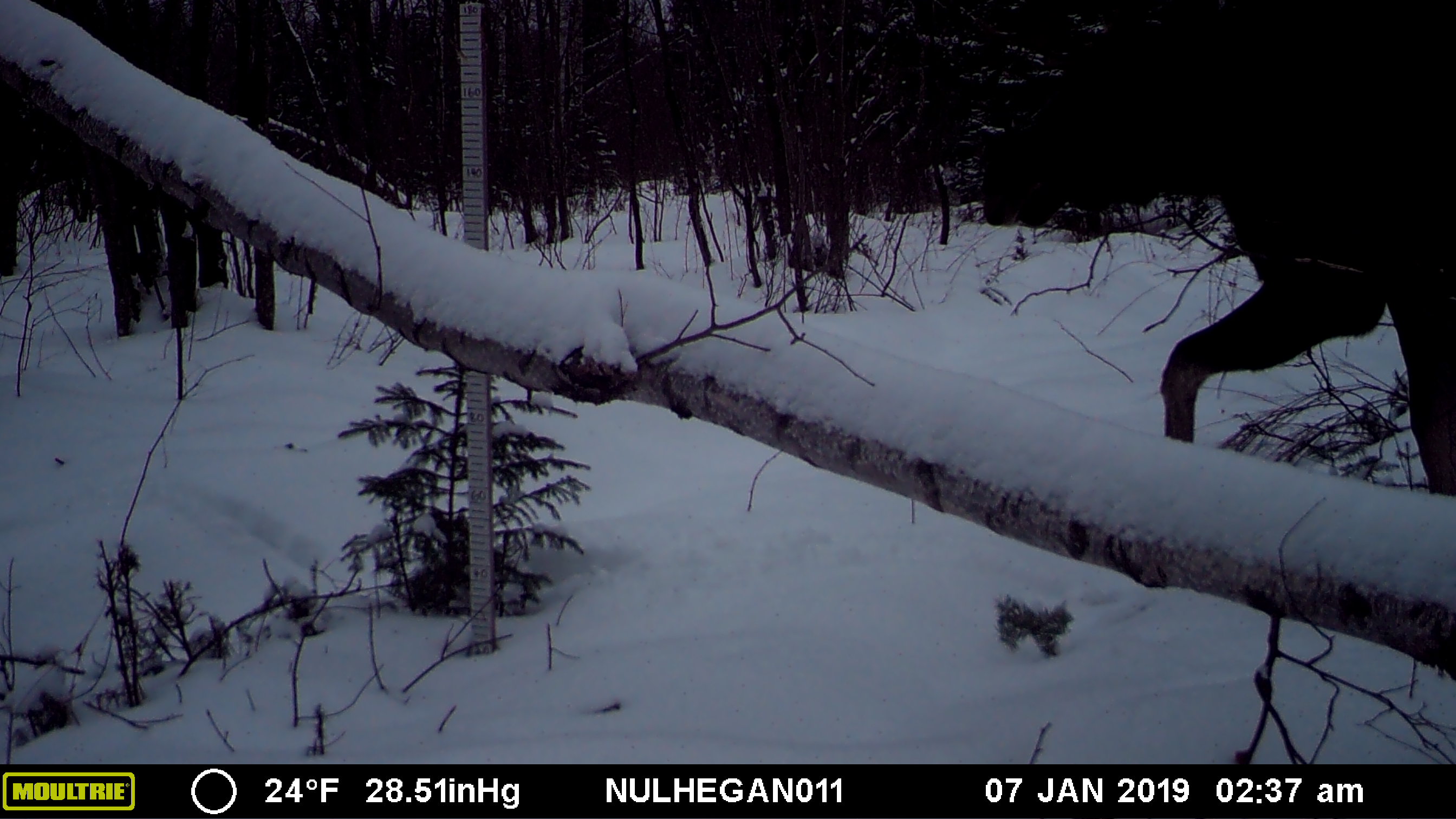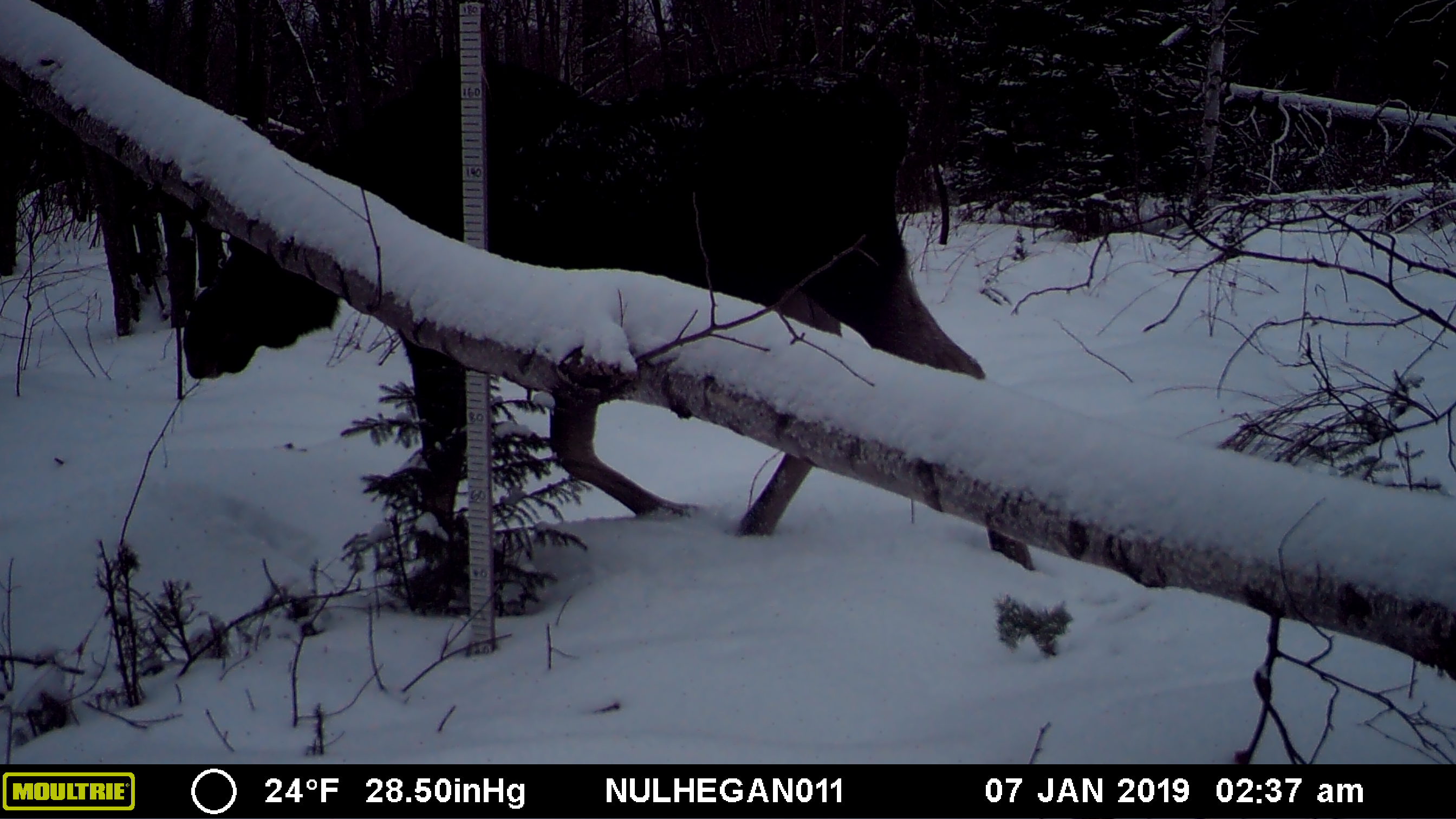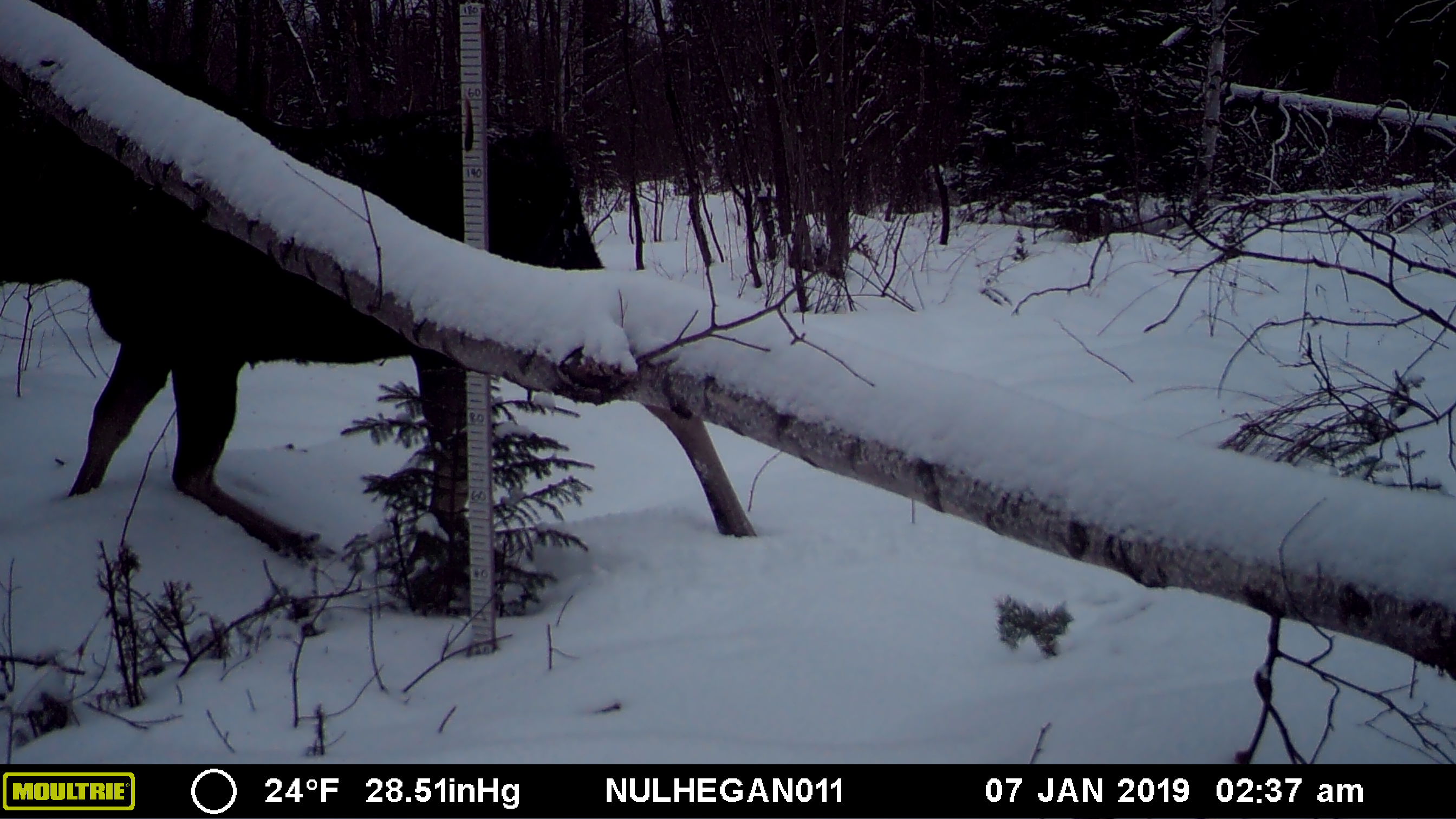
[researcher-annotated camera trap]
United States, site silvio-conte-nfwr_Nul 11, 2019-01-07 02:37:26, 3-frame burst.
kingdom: Animalia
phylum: Chordata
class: Mammalia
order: Artiodactyla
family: Cervidae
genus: Alces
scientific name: Alces alces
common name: moose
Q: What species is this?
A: Moose (Alces alces).